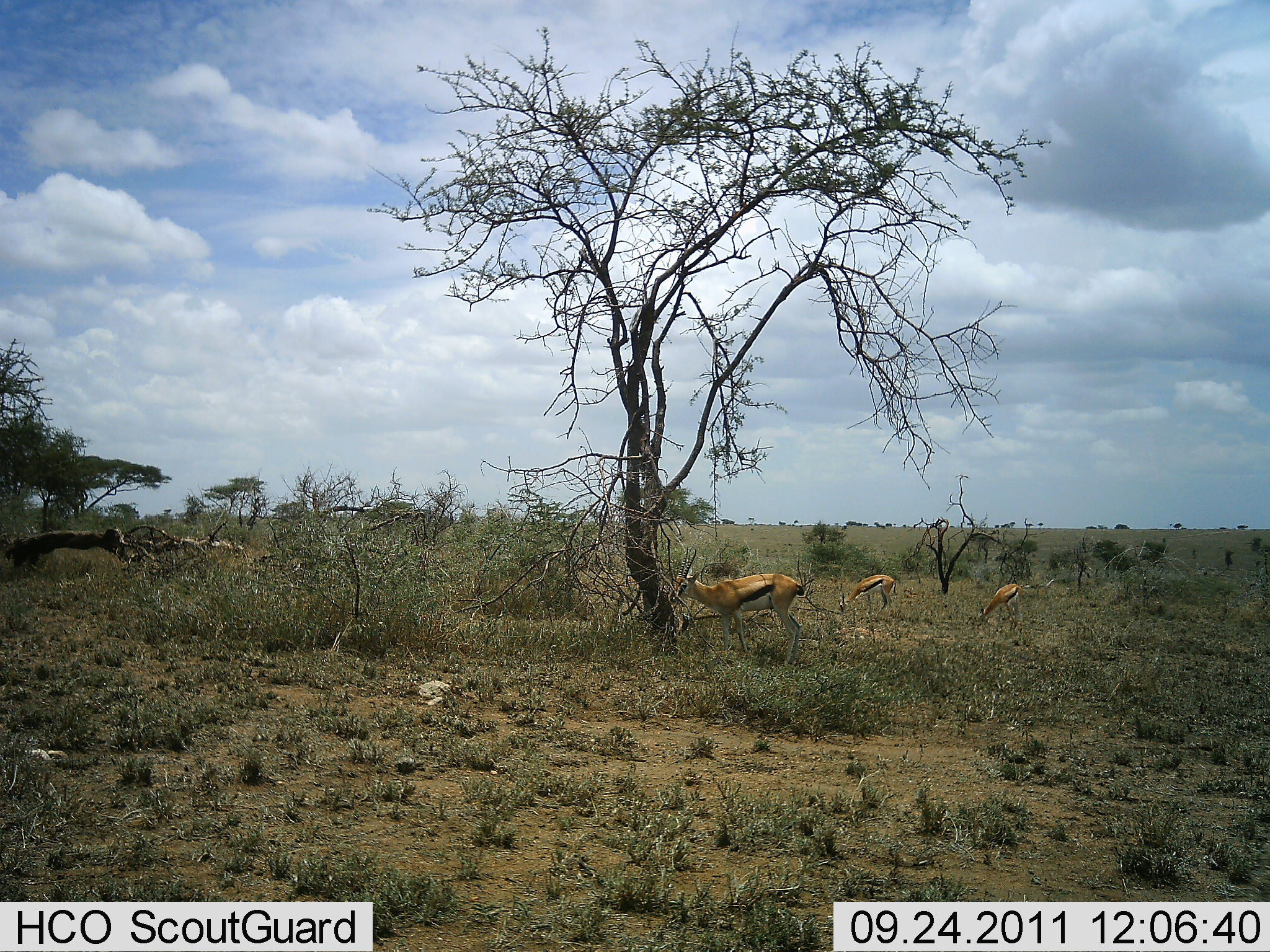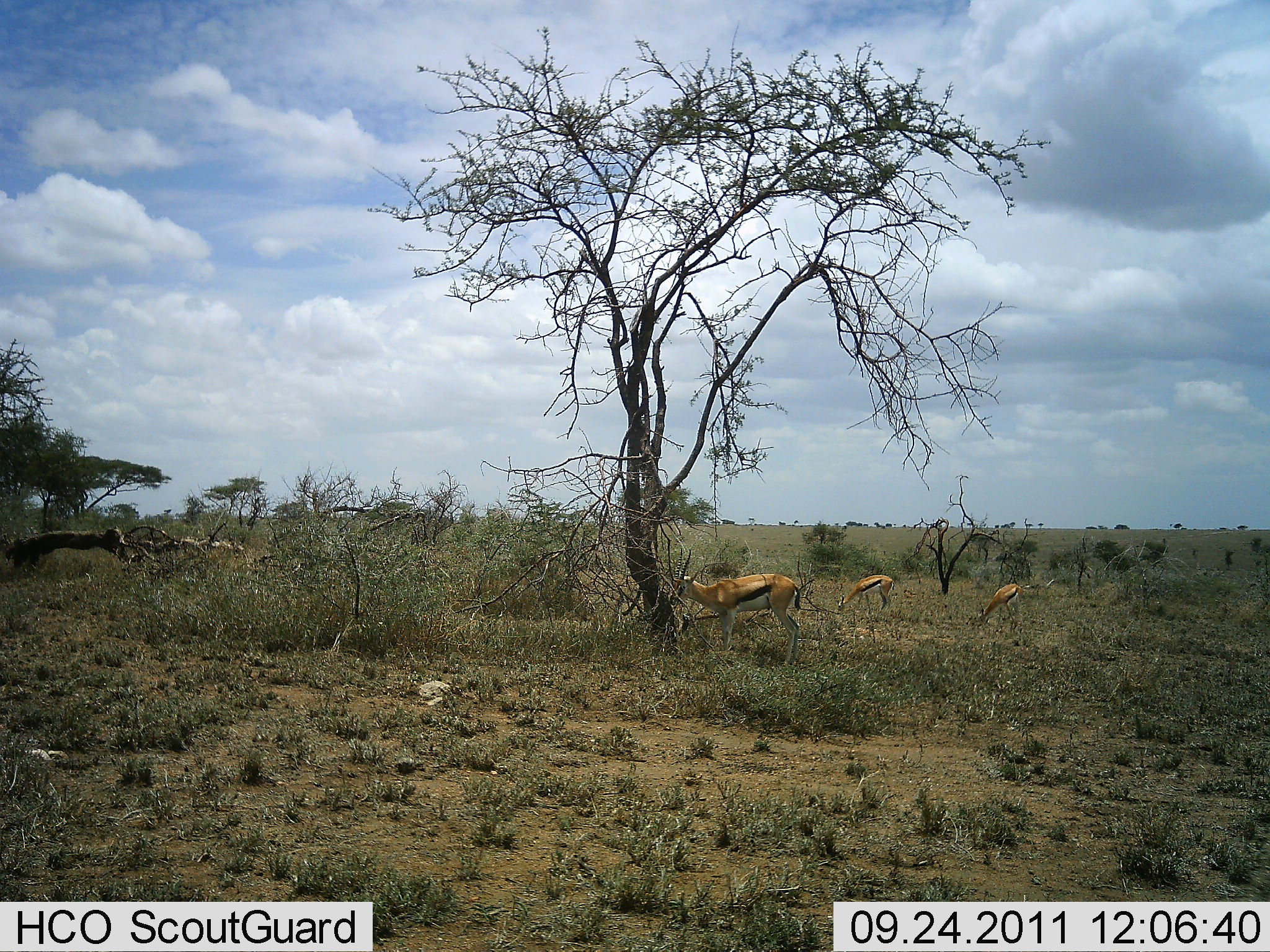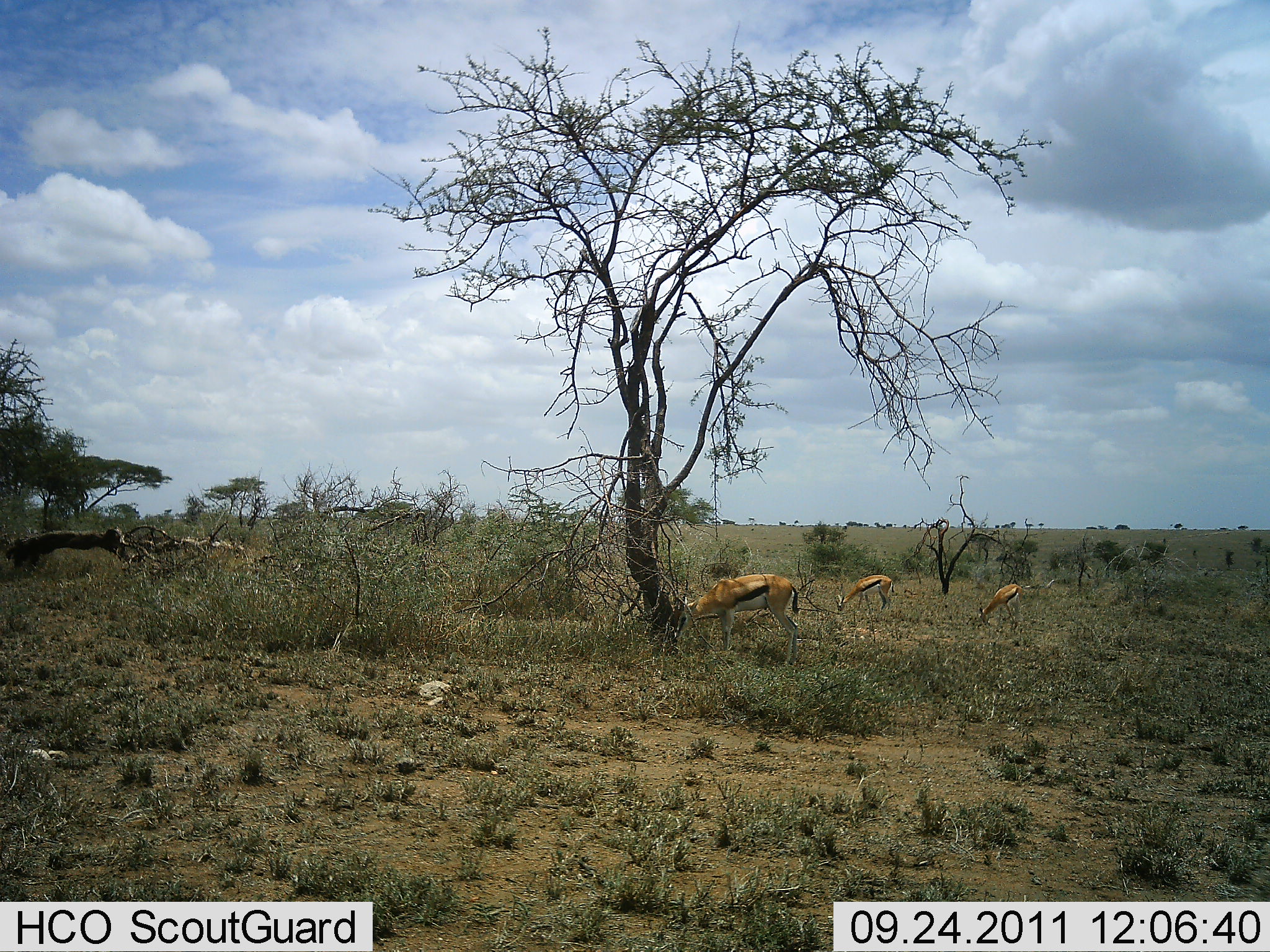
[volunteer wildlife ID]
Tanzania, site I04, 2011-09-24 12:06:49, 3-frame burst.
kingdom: Animalia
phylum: Chordata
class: Mammalia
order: Artiodactyla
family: Bovidae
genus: Eudorcas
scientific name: Eudorcas thomsonii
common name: thomson's gazelle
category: gazellethomsons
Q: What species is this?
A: Gazellethomsons (thomson's gazelle) (Eudorcas thomsonii).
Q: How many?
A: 3.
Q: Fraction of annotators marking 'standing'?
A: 42%.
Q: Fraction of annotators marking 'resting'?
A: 0%.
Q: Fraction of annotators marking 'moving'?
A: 0%.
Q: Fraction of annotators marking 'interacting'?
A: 0%.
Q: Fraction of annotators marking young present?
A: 0%.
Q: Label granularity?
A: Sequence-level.